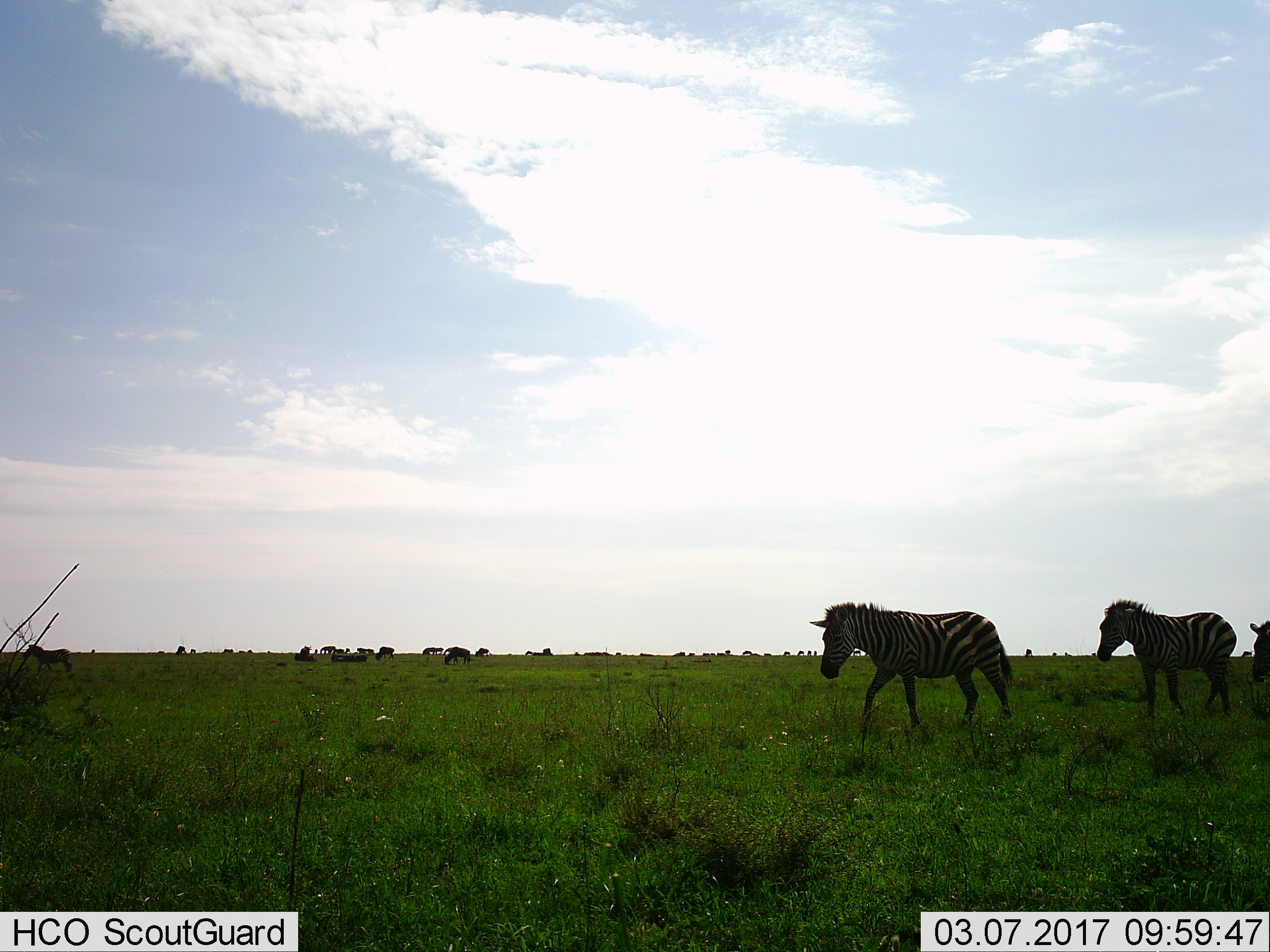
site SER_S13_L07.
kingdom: Animalia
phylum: Chordata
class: Mammalia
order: Perissodactyla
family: Equidae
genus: Equus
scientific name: Equus quagga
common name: plains zebra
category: zebraplains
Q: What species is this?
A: Zebraplains (plains zebra) (Equus quagga).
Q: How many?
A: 4.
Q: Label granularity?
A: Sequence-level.